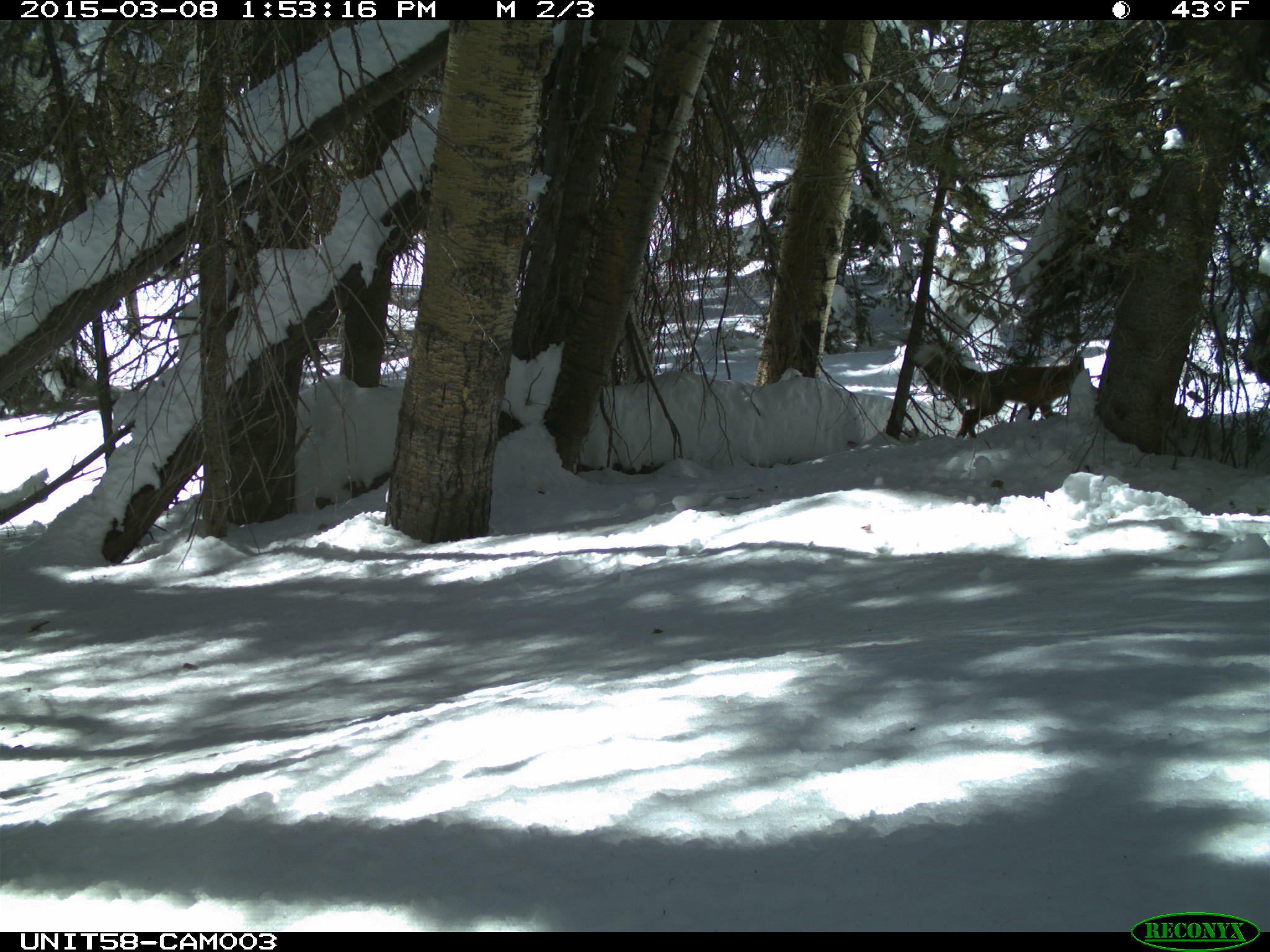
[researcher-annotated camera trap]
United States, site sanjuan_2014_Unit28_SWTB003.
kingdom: Animalia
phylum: Chordata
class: Mammalia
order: Carnivora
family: Canidae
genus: Vulpes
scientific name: Vulpes vulpes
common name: red fox